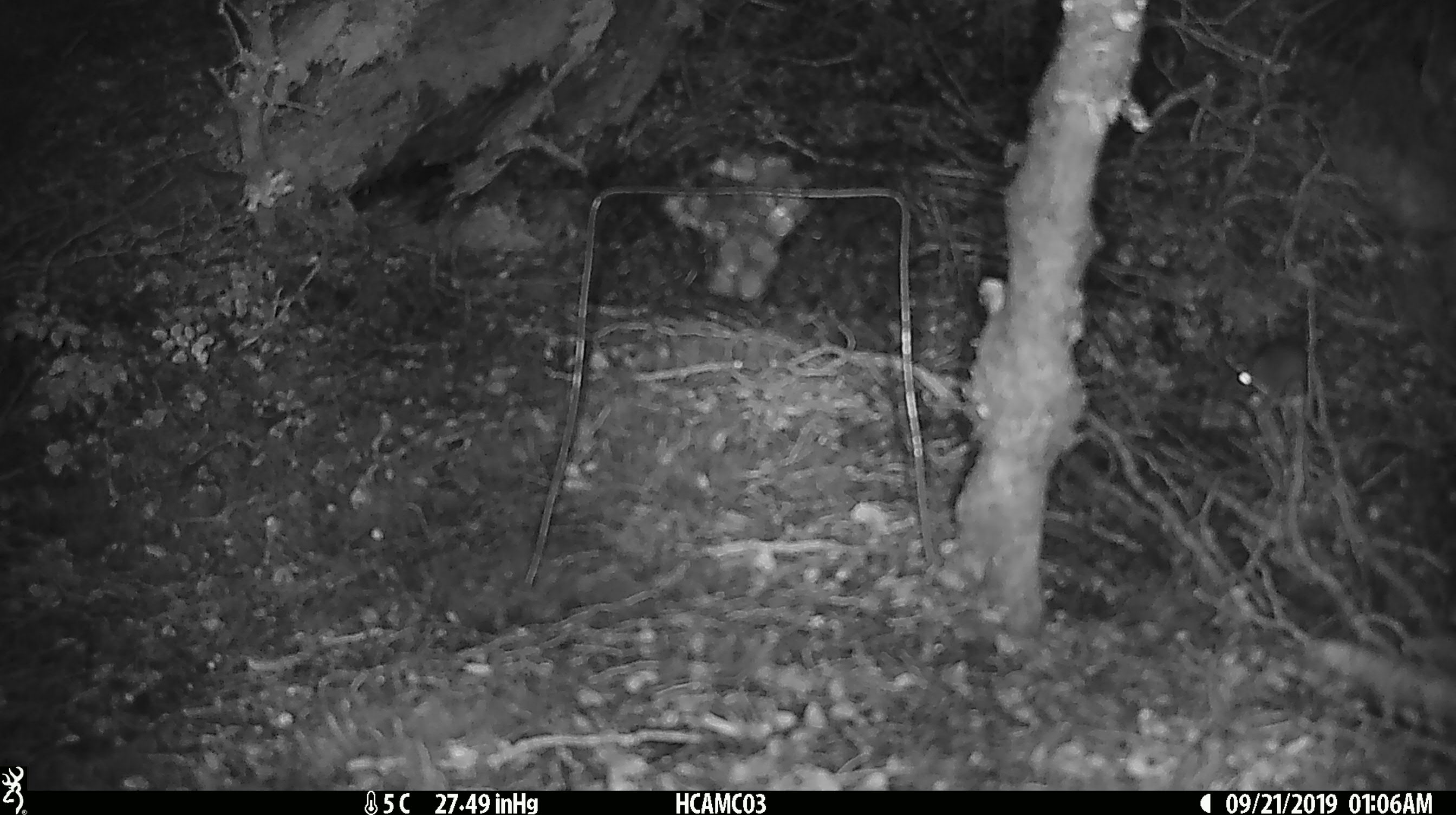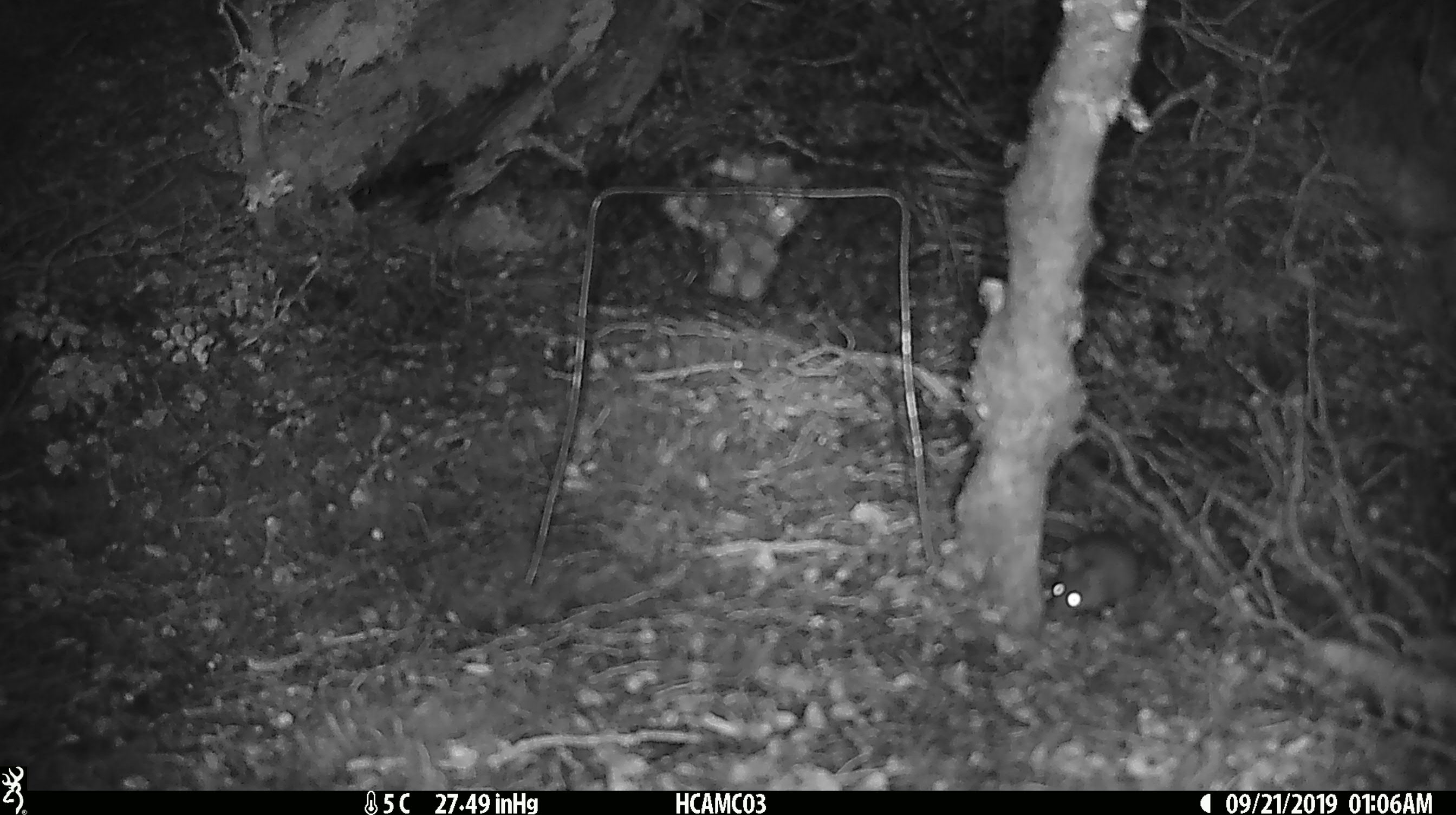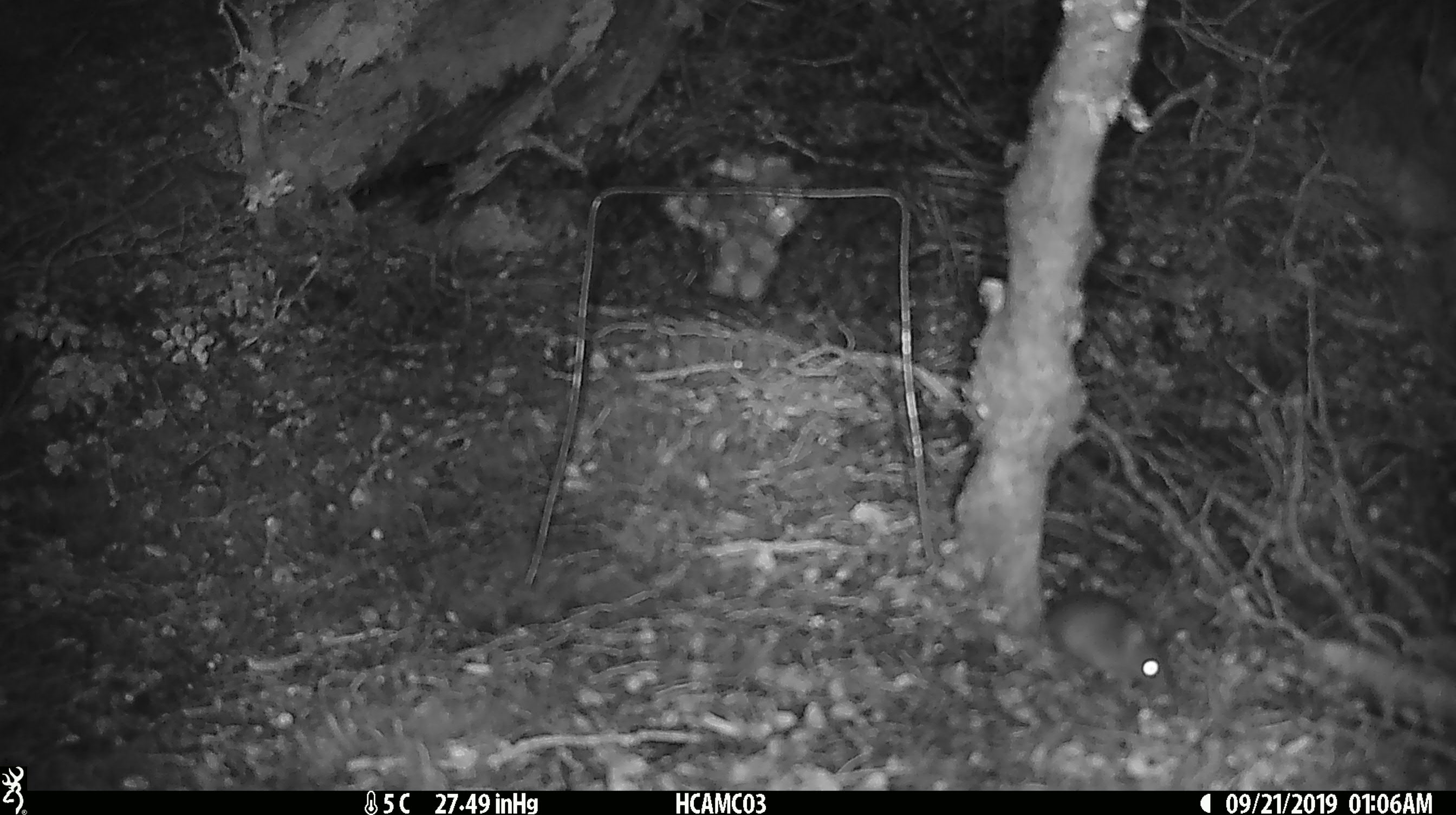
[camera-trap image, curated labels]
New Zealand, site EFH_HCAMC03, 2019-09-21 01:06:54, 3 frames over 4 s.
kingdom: Animalia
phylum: Chordata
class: Mammalia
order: Rodentia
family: Muridae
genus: Mus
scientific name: Mus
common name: mouse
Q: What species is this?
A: Mouse (Mus).